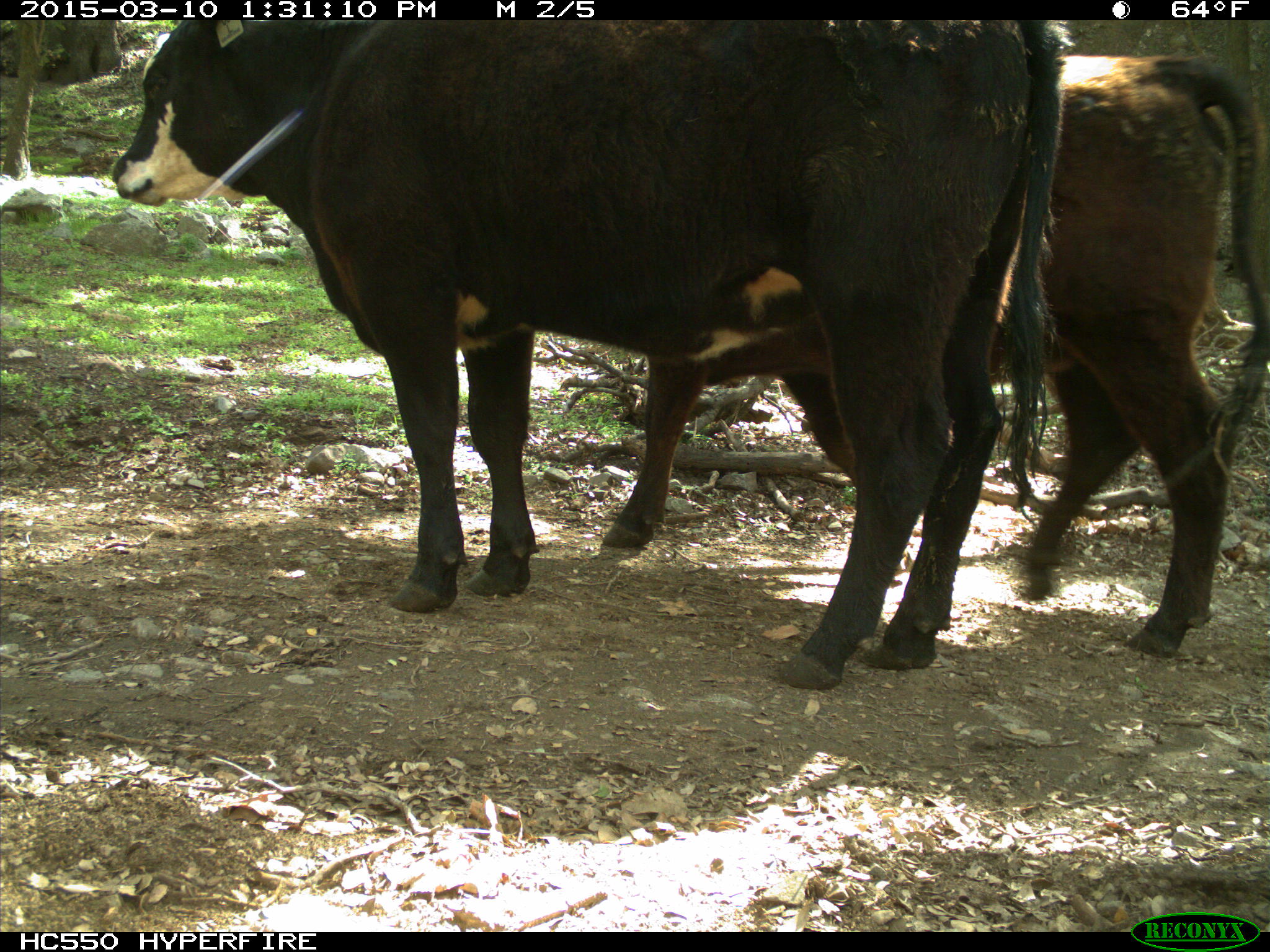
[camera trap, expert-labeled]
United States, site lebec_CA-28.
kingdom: Animalia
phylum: Chordata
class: Mammalia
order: Artiodactyla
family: Bovidae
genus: Bos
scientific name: Bos taurus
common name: domestic cow